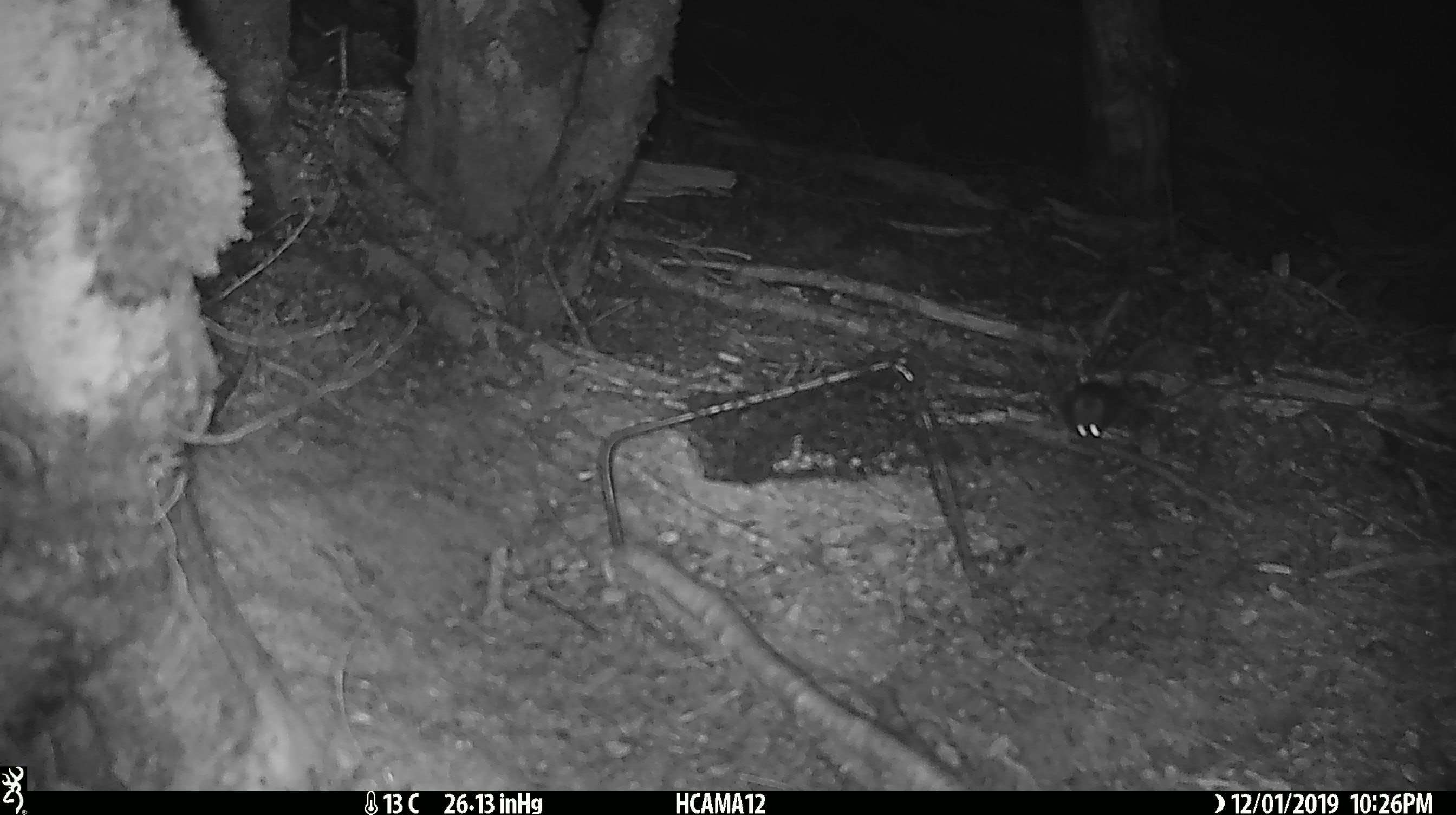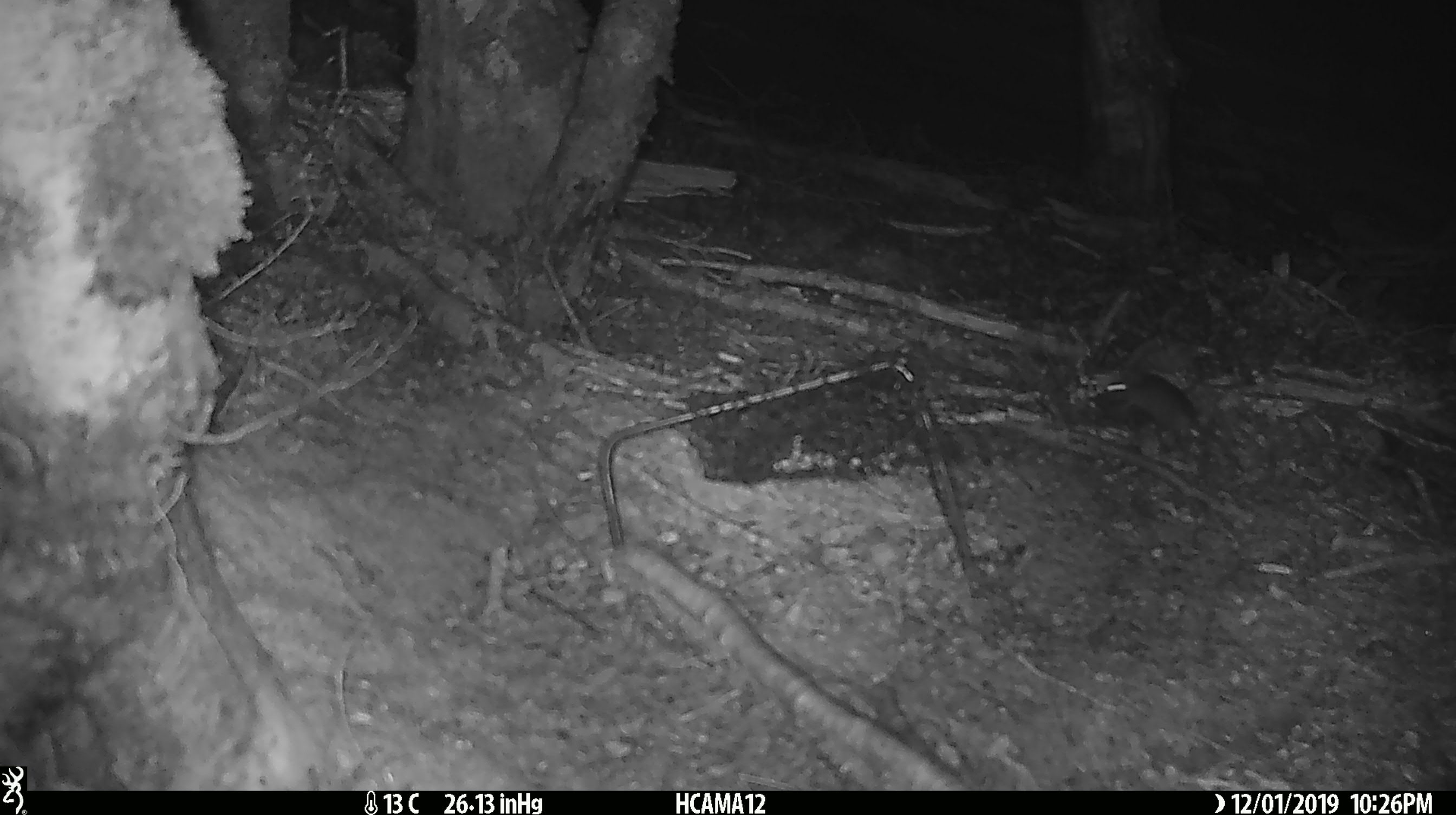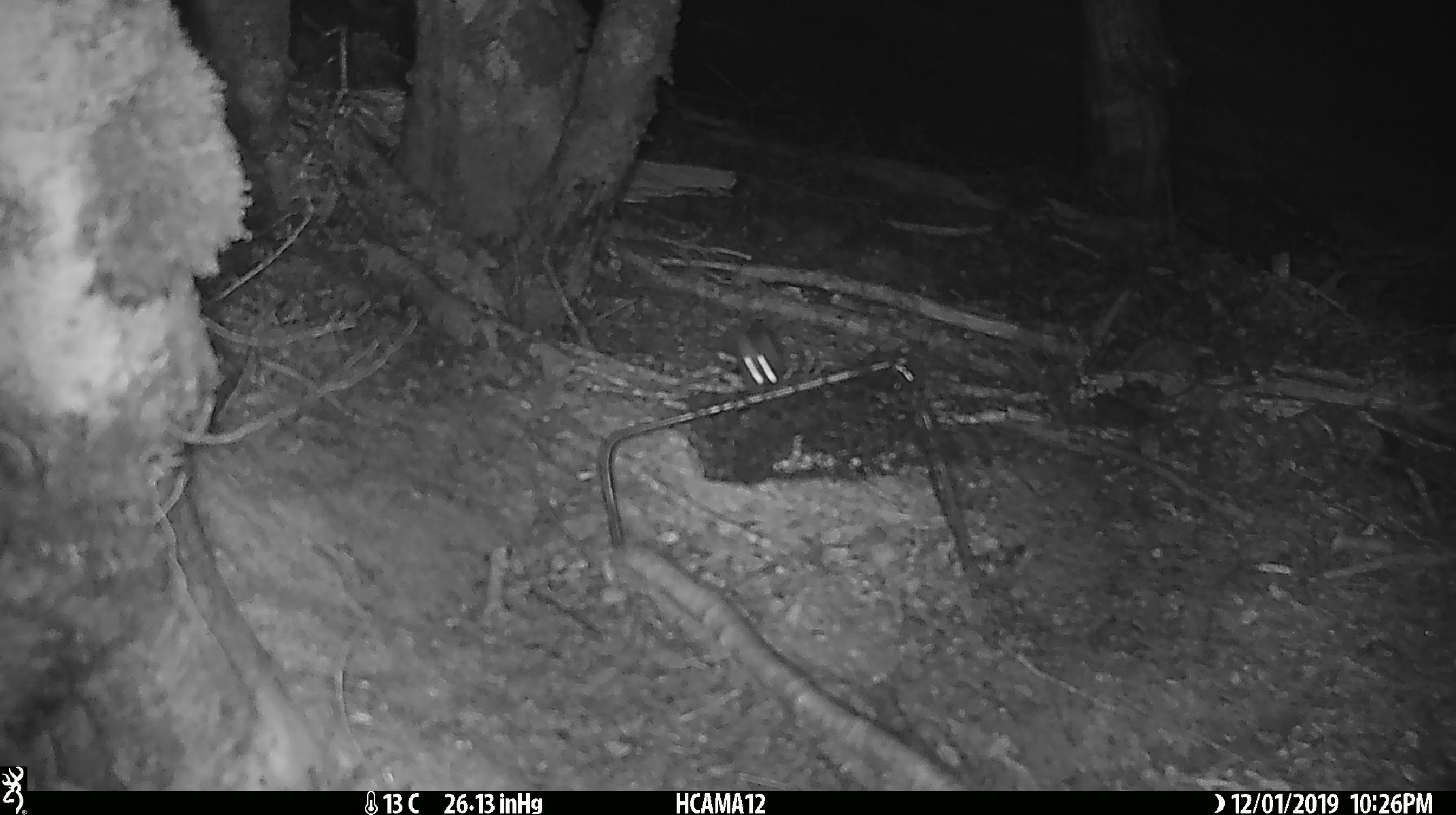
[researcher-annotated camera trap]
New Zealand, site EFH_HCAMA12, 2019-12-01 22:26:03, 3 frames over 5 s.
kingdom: Animalia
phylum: Chordata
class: Mammalia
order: Rodentia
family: Muridae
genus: Mus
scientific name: Mus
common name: mouse